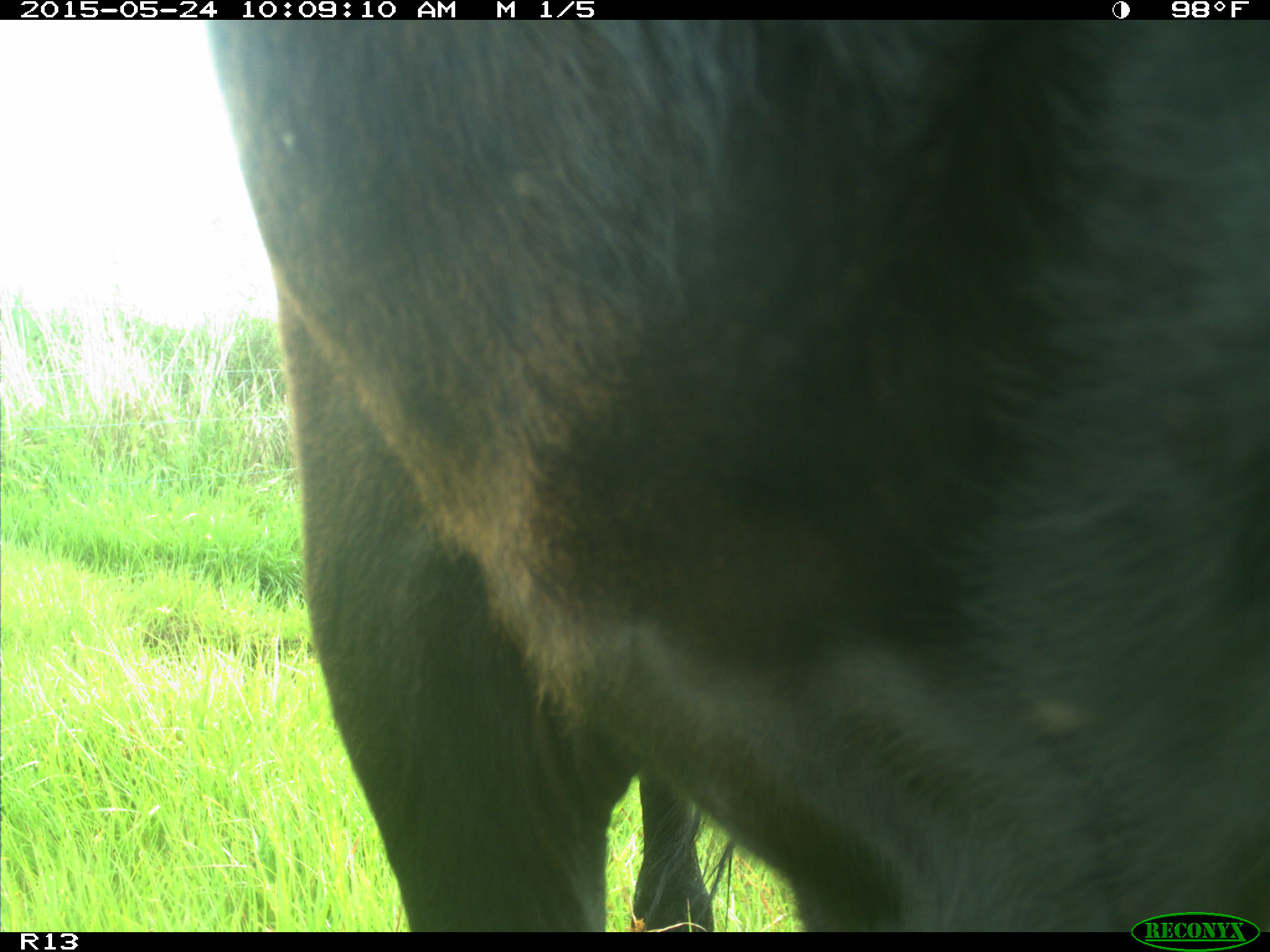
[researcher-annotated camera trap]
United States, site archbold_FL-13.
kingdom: Animalia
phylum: Chordata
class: Mammalia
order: Artiodactyla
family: Bovidae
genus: Bos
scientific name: Bos taurus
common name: domestic cow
Bos taurus (domestic cow).